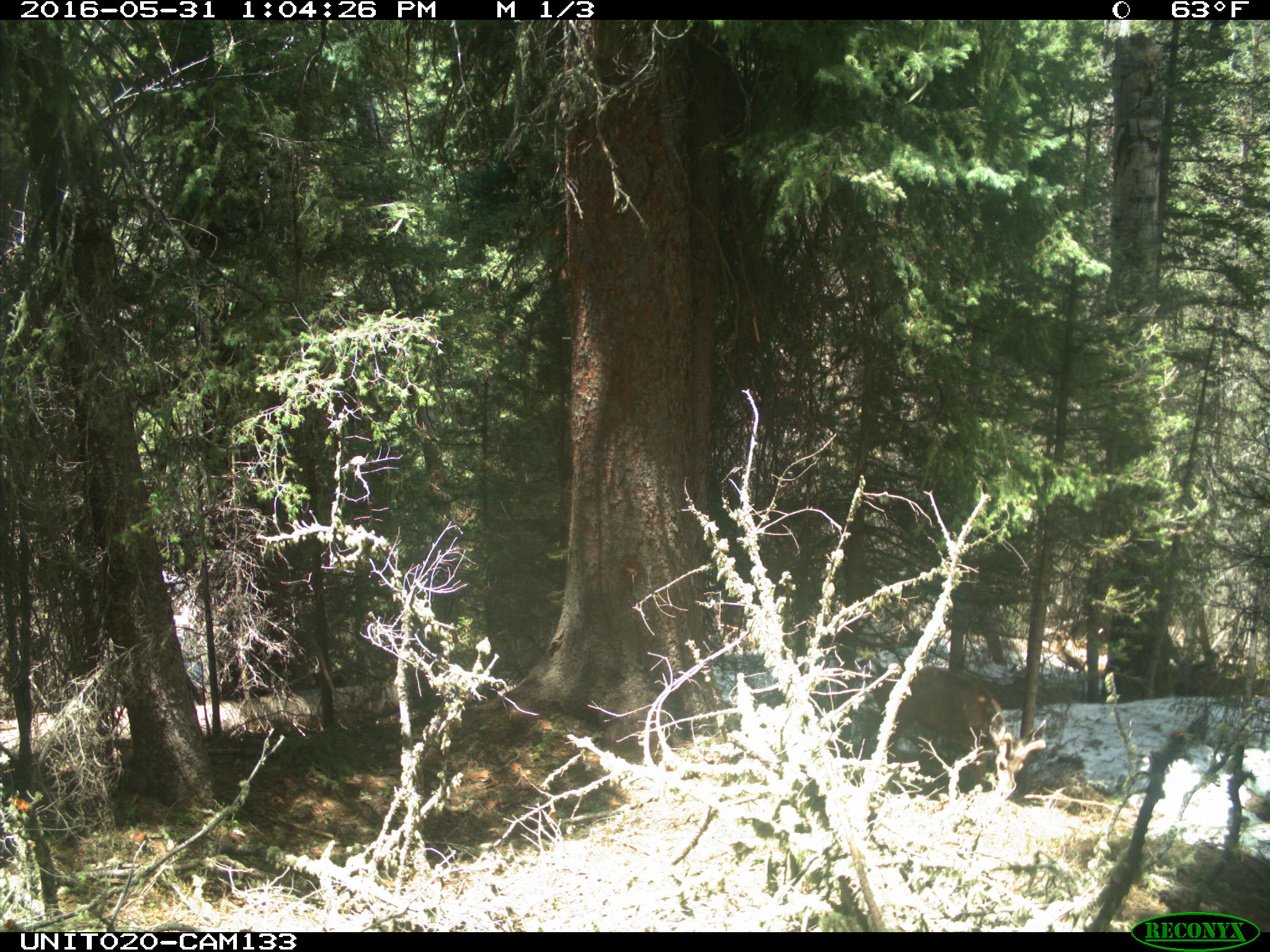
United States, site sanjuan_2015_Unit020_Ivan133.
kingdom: Animalia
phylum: Chordata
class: Mammalia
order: Artiodactyla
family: Cervidae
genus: Odocoileus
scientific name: Odocoileus hemionus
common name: mule deer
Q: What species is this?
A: Odocoileus hemionus (mule deer).